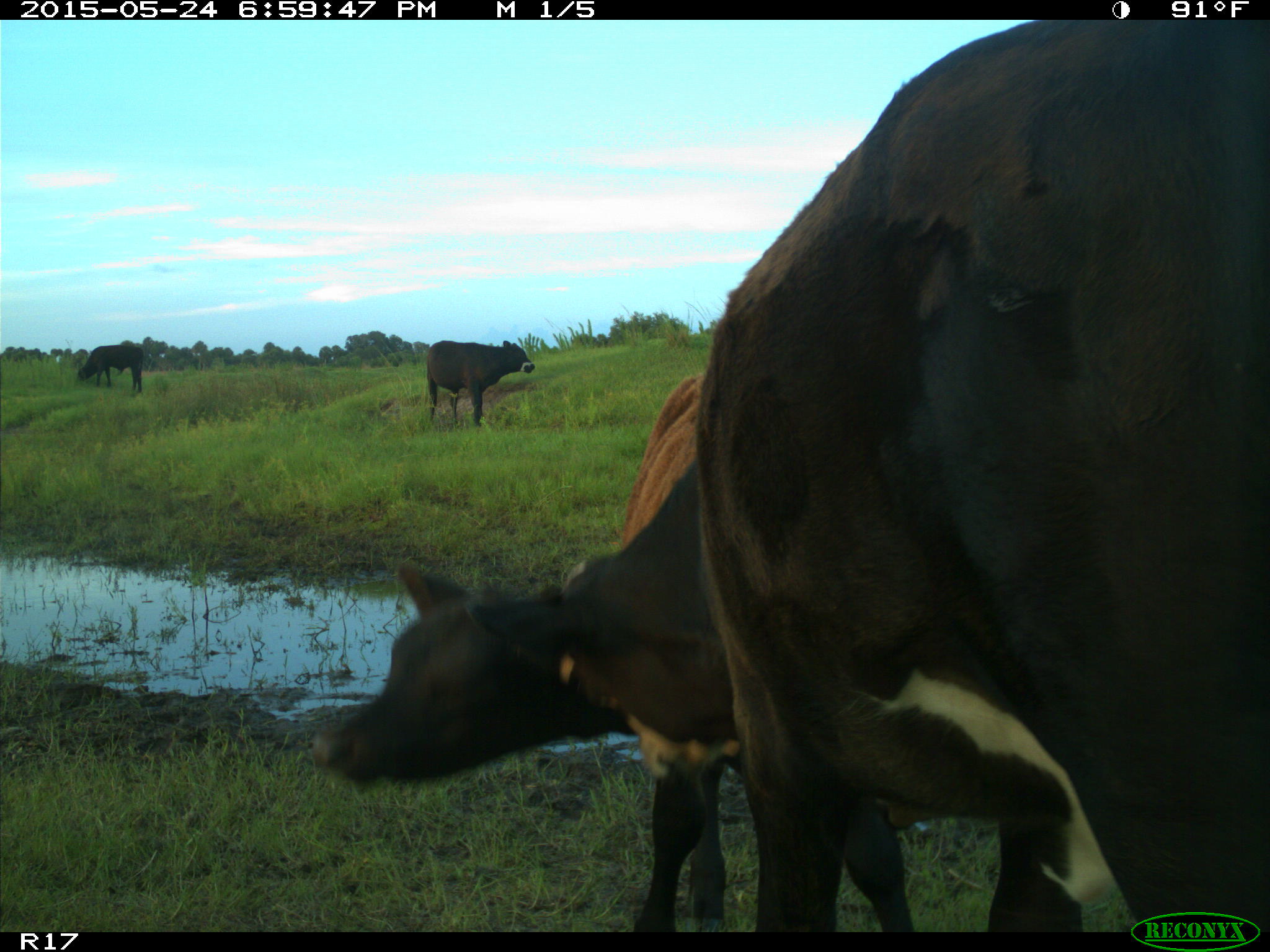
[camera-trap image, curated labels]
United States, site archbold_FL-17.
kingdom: Animalia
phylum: Chordata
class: Mammalia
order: Artiodactyla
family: Bovidae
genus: Bos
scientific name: Bos taurus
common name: domestic cow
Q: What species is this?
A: Bos taurus (domestic cow).